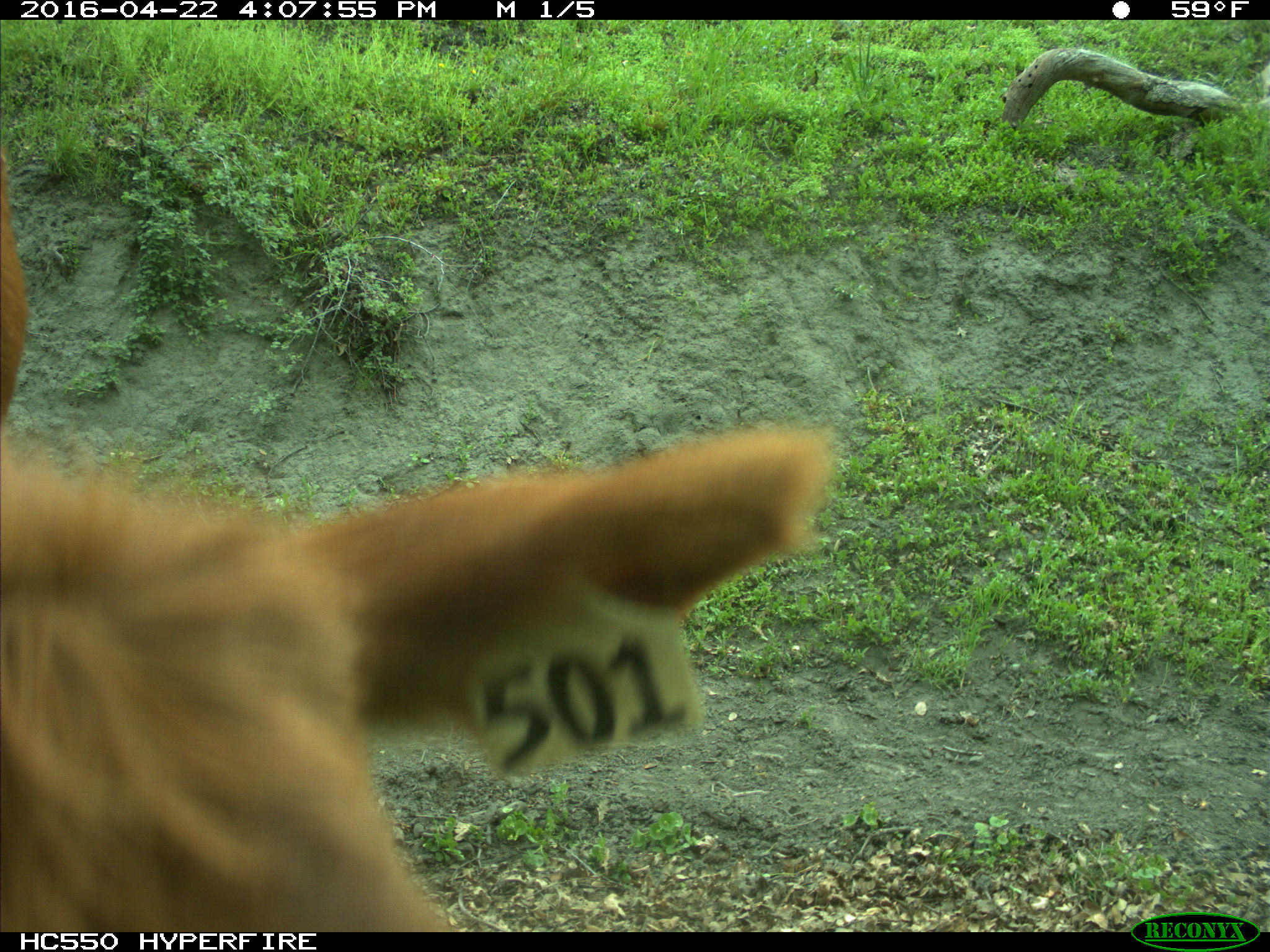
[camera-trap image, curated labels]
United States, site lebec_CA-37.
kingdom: Animalia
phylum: Chordata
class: Mammalia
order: Artiodactyla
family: Bovidae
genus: Bos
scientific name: Bos taurus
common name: domestic cow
Bos taurus (domestic cow).